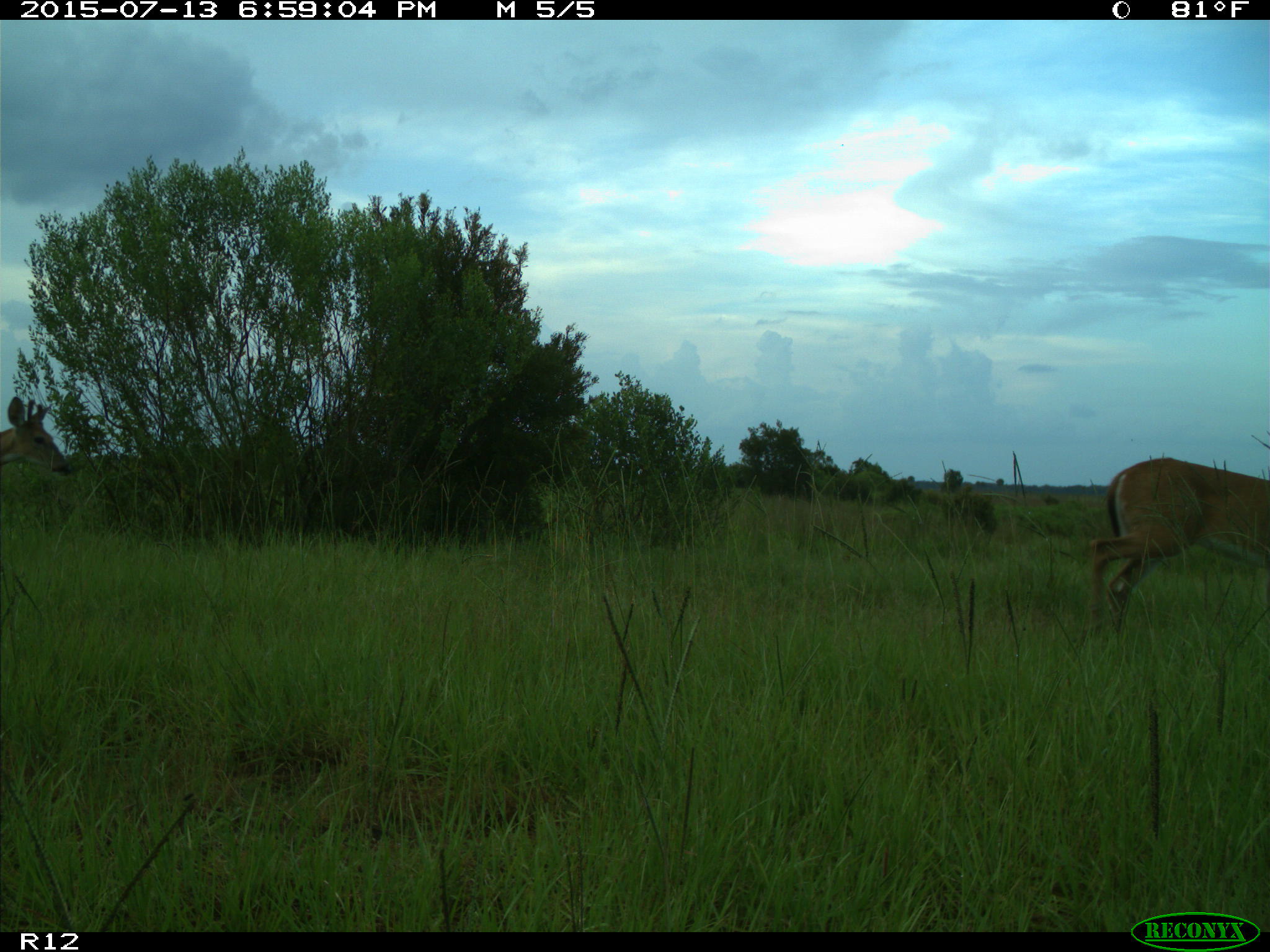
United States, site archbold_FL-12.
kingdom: Animalia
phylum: Chordata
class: Mammalia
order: Artiodactyla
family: Cervidae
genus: Odocoileus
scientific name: Odocoileus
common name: deer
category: unidentified deer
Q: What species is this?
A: Unidentified deer (deer) (Odocoileus).